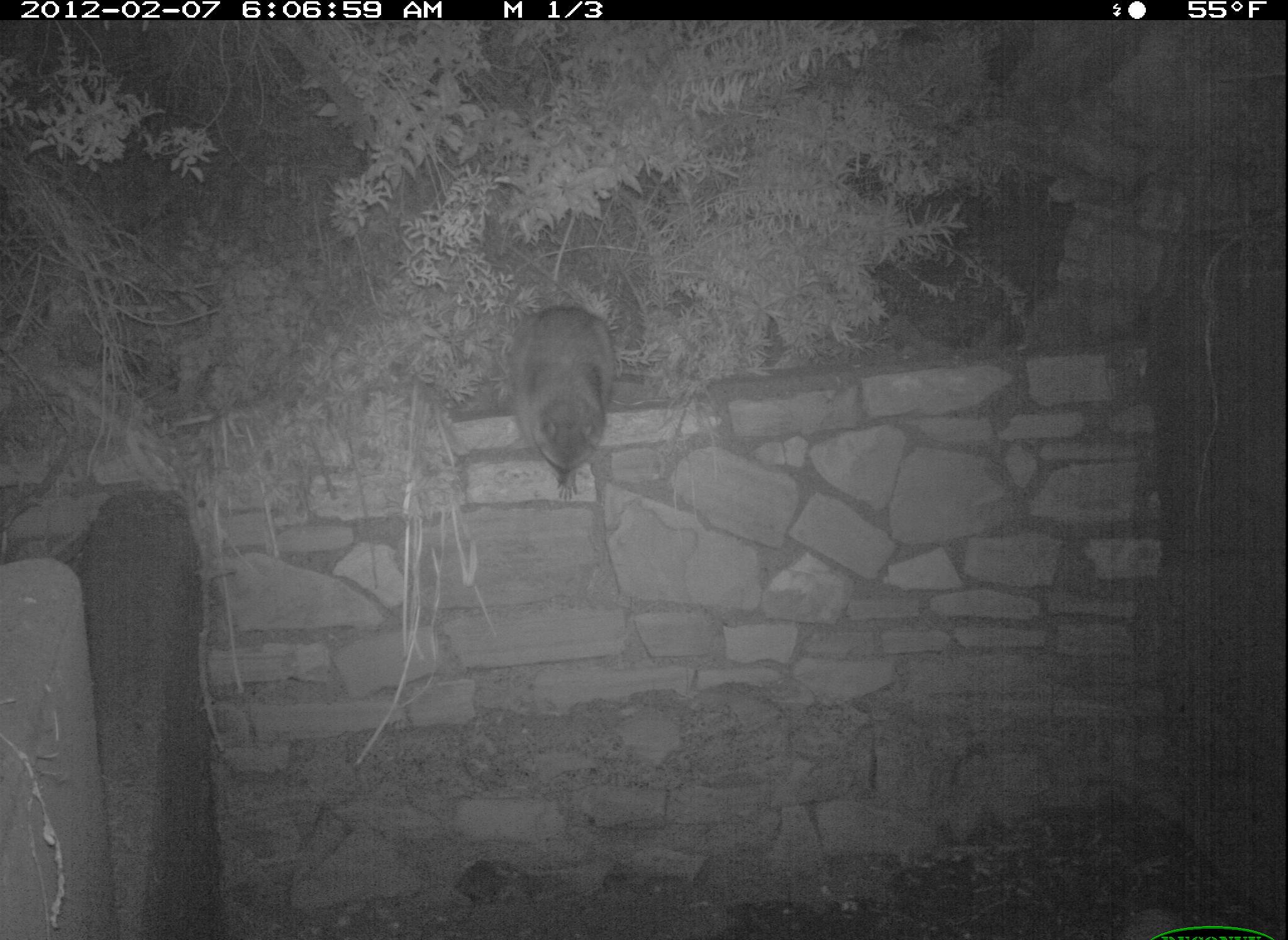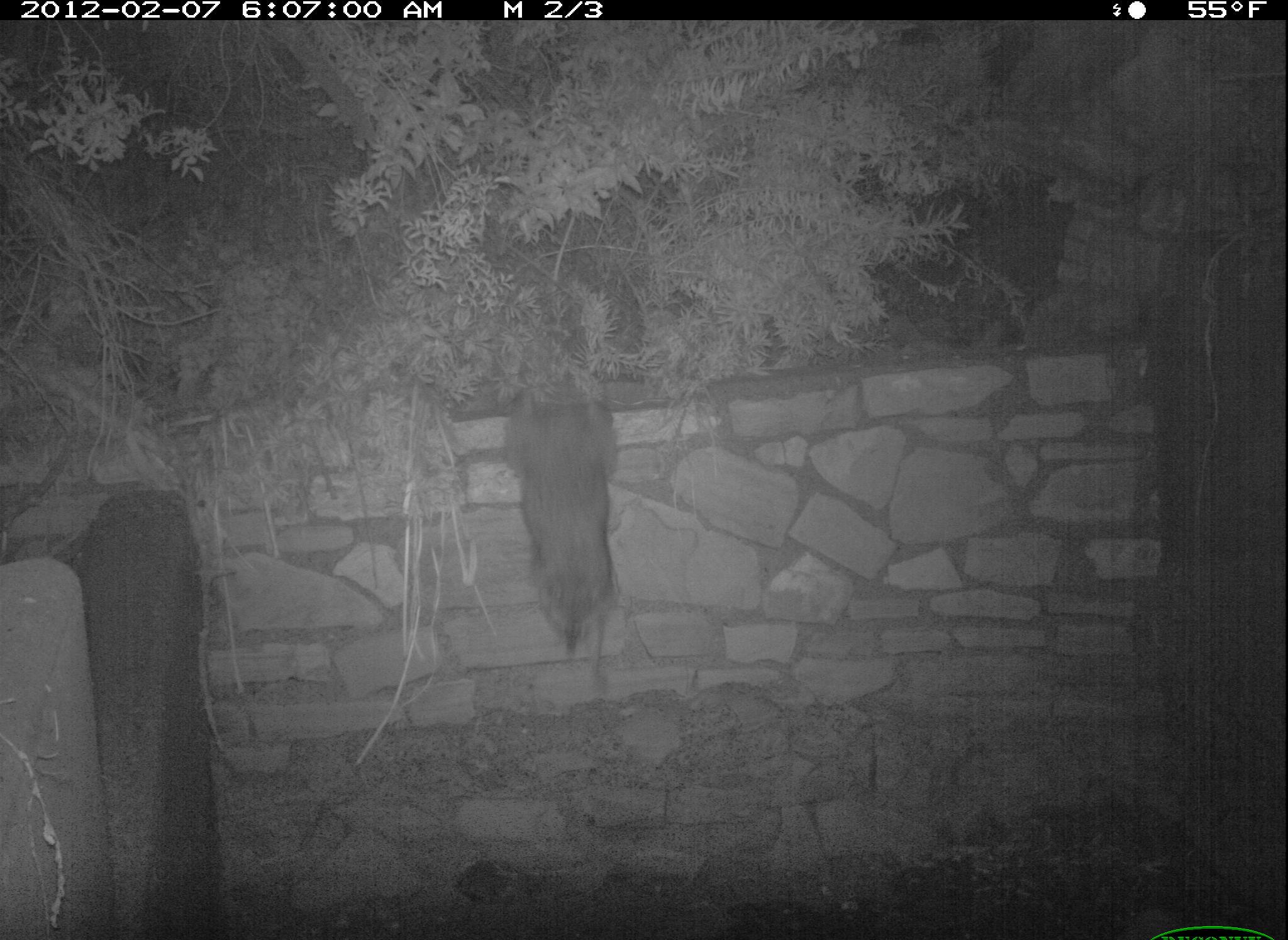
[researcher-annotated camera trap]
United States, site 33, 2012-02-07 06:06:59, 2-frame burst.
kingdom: Animalia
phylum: Chordata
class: Mammalia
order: Carnivora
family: Procyonidae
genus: Procyon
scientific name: Procyon lotor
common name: raccoon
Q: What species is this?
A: Raccoon (Procyon lotor).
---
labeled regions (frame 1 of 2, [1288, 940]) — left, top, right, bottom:
raccoon: 497, 278, 638, 511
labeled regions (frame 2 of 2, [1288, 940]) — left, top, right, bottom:
raccoon: 497, 366, 652, 654